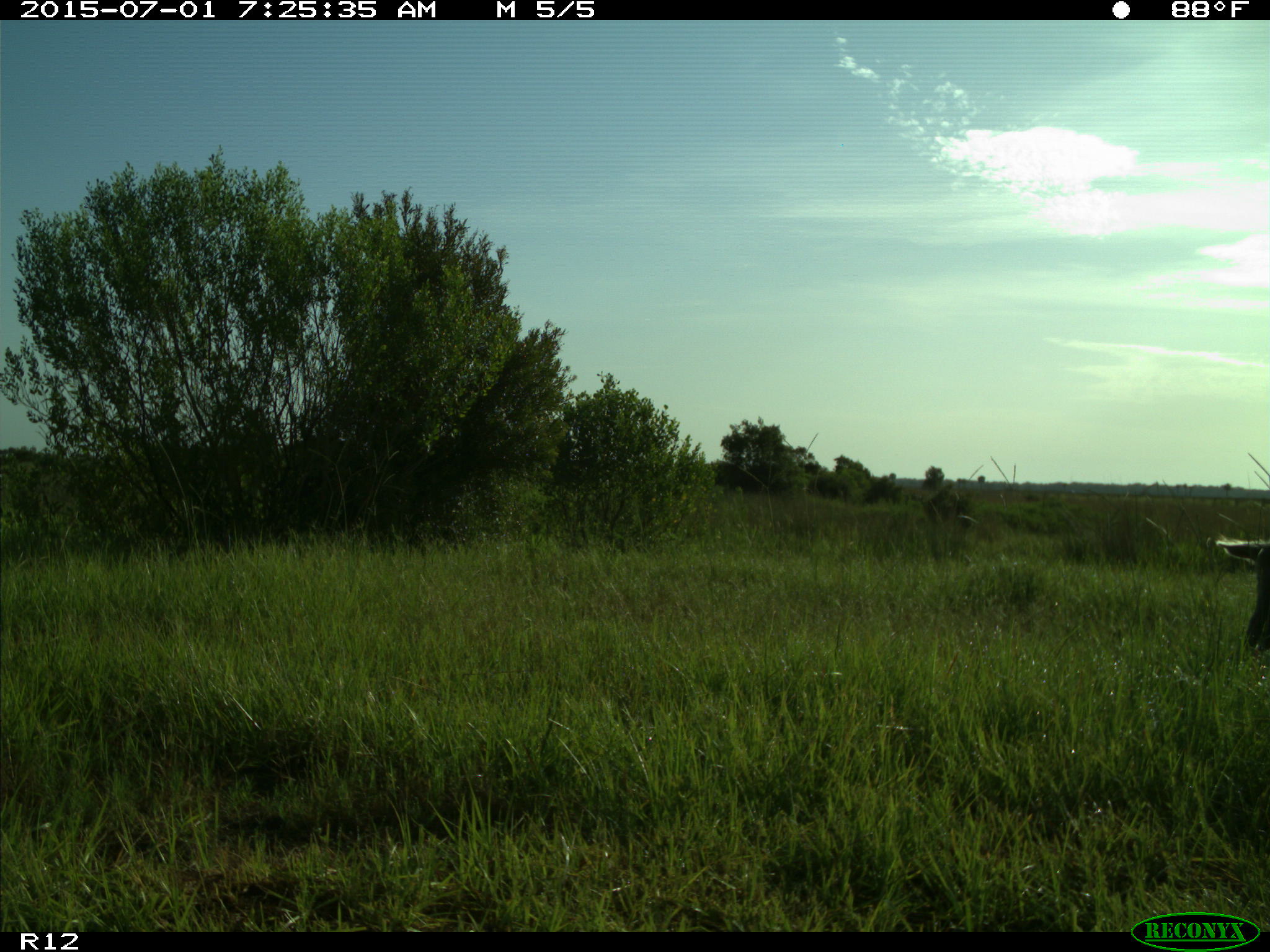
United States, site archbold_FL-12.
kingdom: Animalia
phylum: Chordata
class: Mammalia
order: Artiodactyla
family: Suidae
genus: Sus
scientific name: Sus scrofa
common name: wild boar